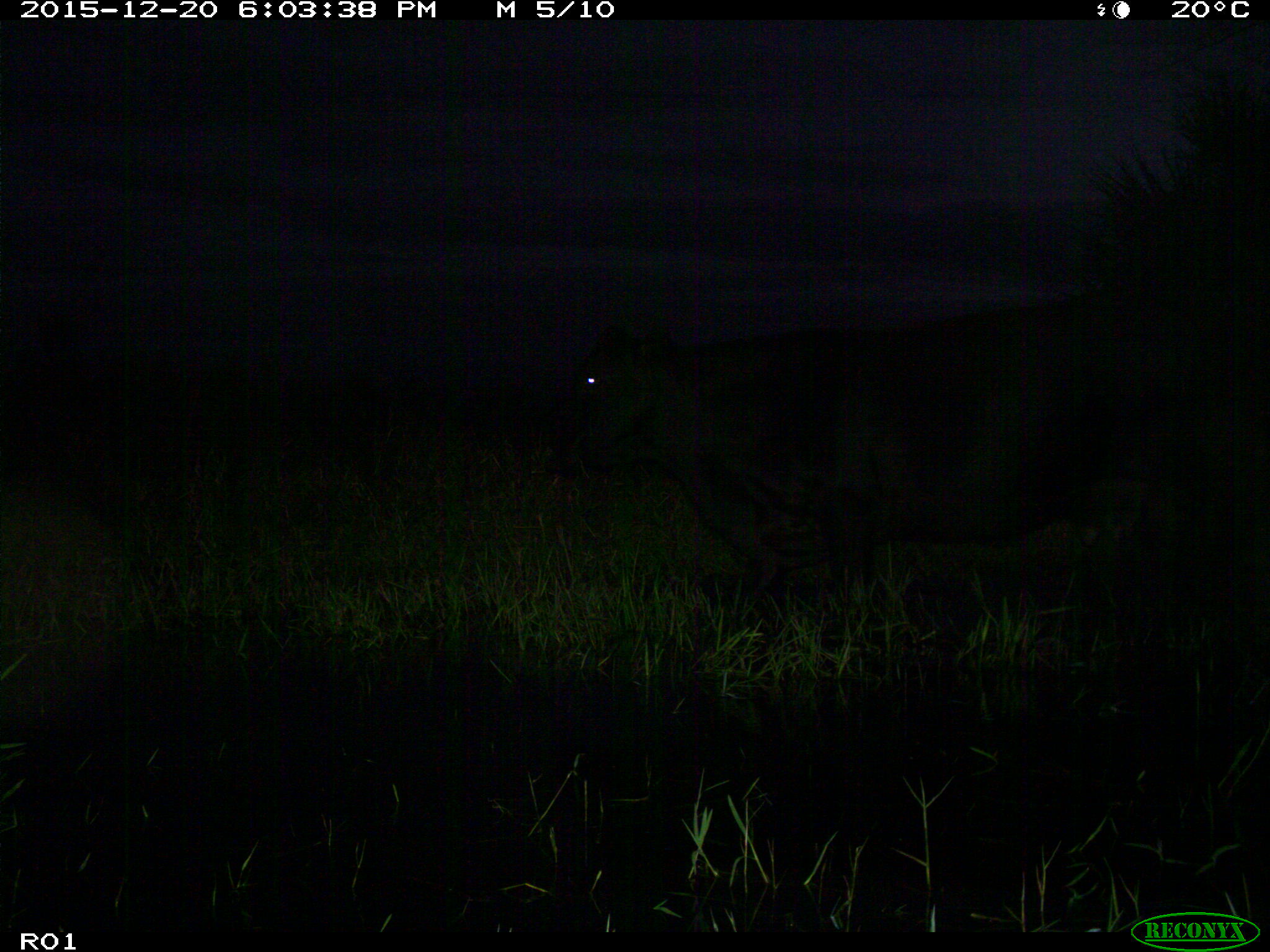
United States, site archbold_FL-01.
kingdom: Animalia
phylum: Chordata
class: Mammalia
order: Artiodactyla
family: Bovidae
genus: Bos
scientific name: Bos taurus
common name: domestic cow